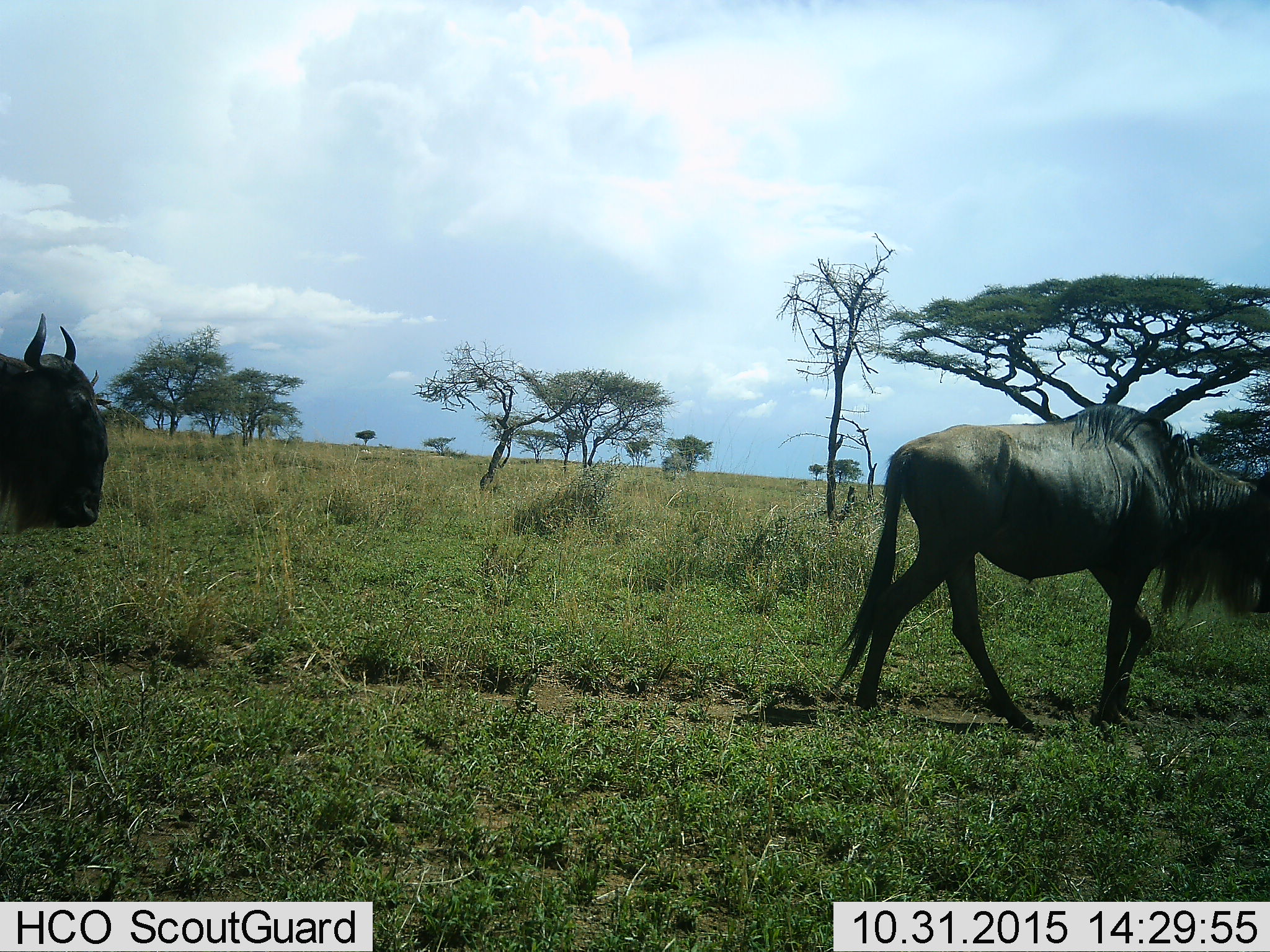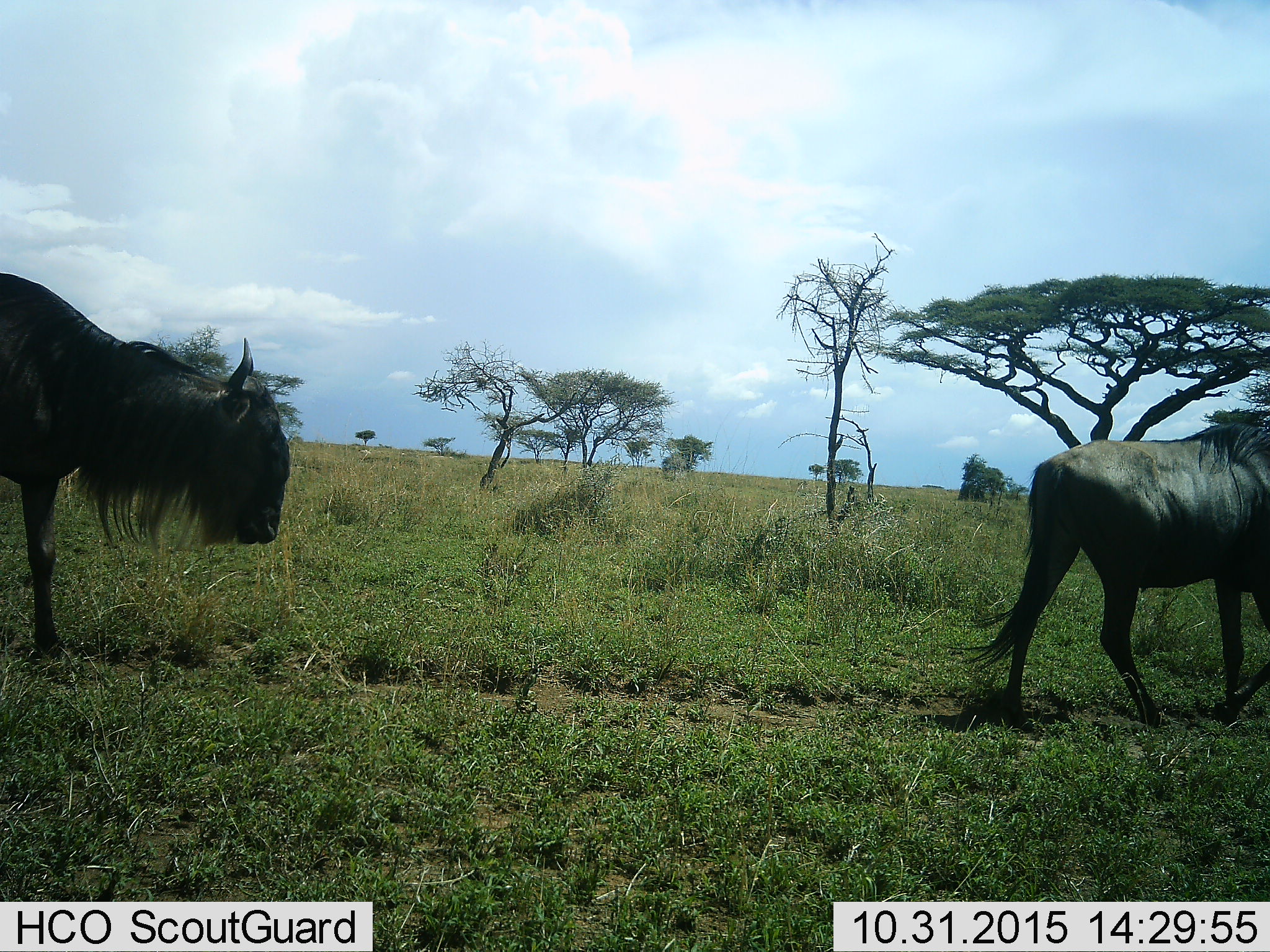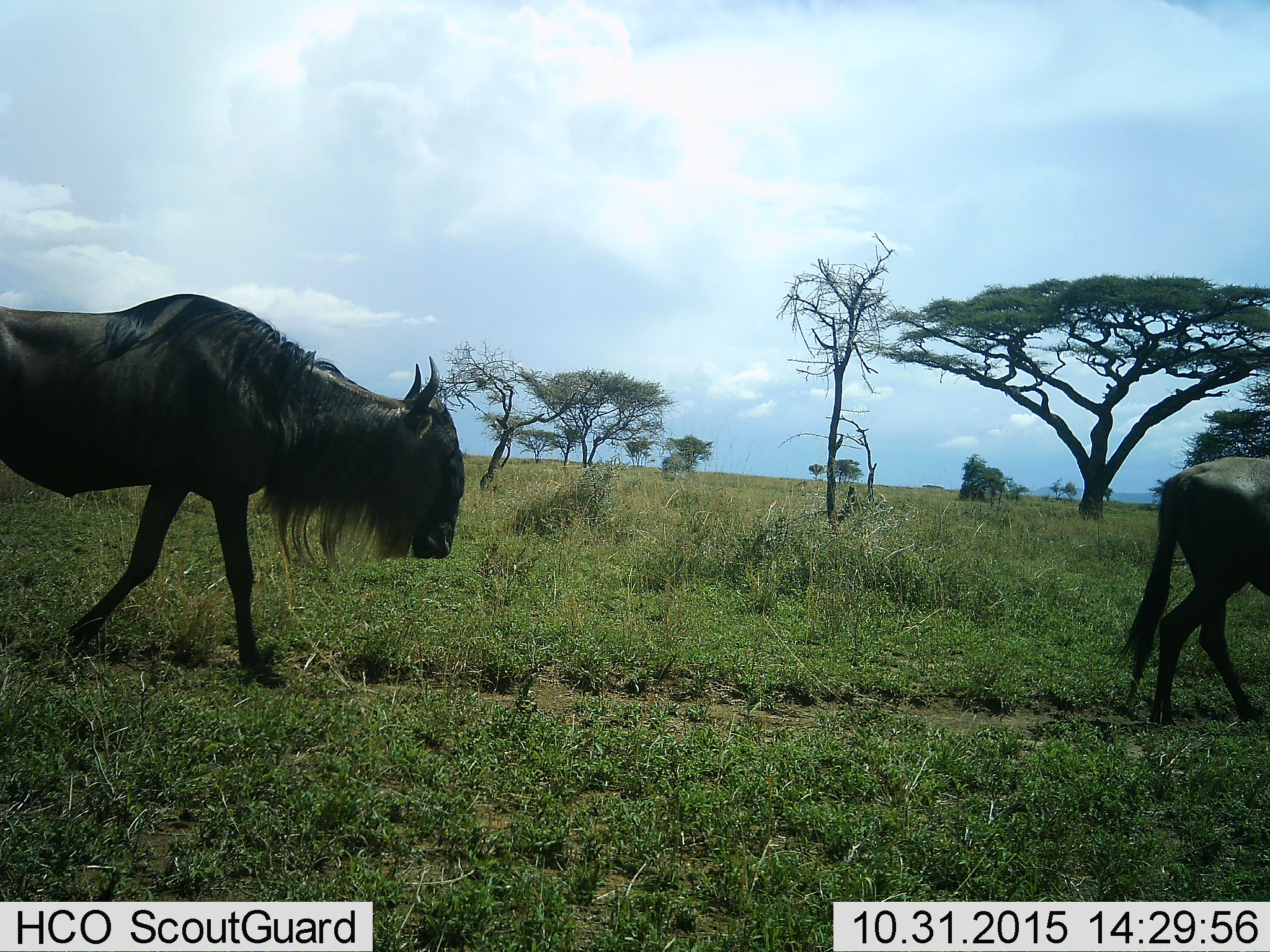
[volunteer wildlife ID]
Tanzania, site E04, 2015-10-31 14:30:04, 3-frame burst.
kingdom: Animalia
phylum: Chordata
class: Mammalia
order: Artiodactyla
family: Bovidae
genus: Connochaetes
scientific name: Connochaetes taurinus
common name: blue wildebeest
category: wildebeest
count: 2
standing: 6%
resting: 0%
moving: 100%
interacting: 0%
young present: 0%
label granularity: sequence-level